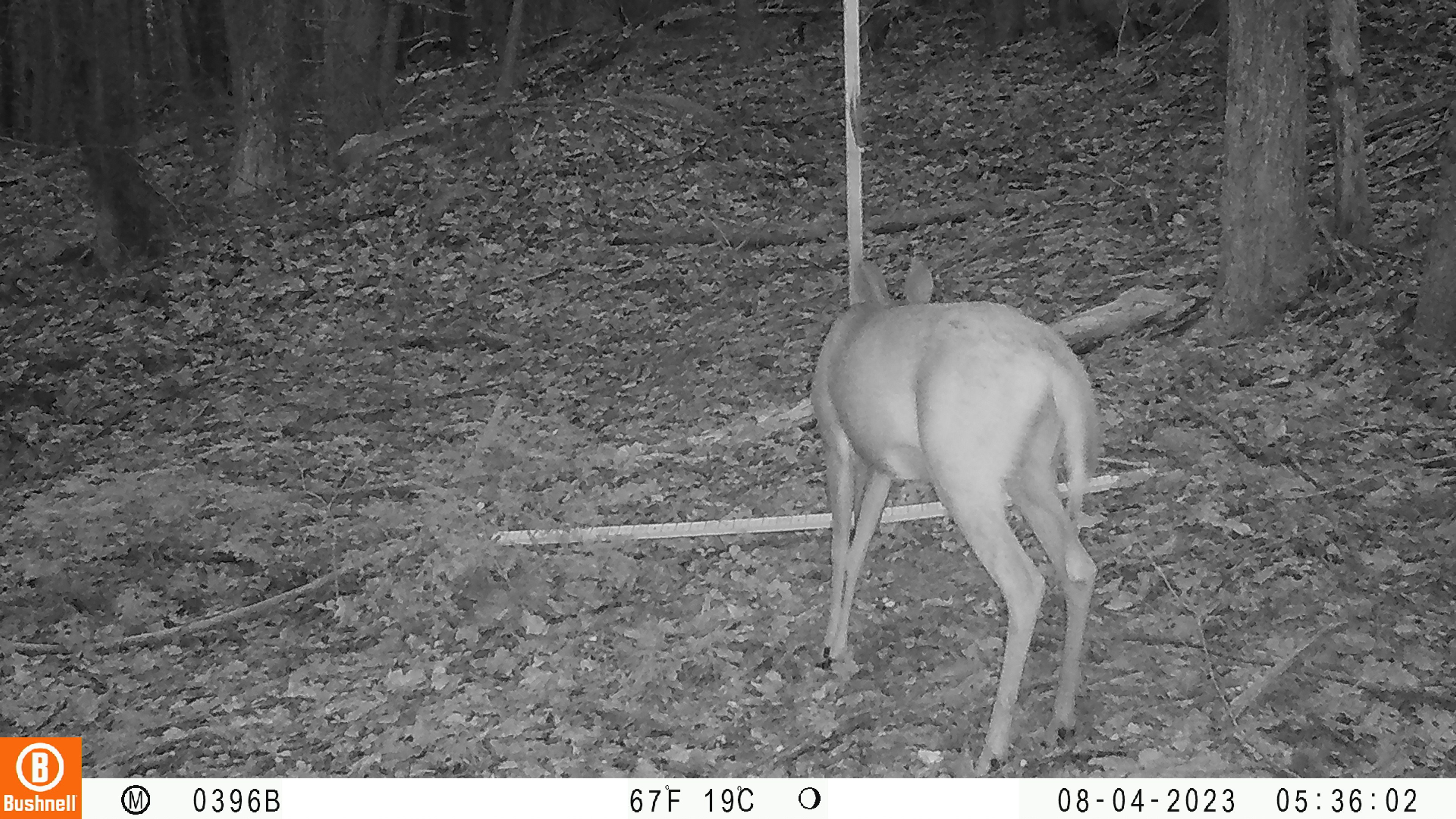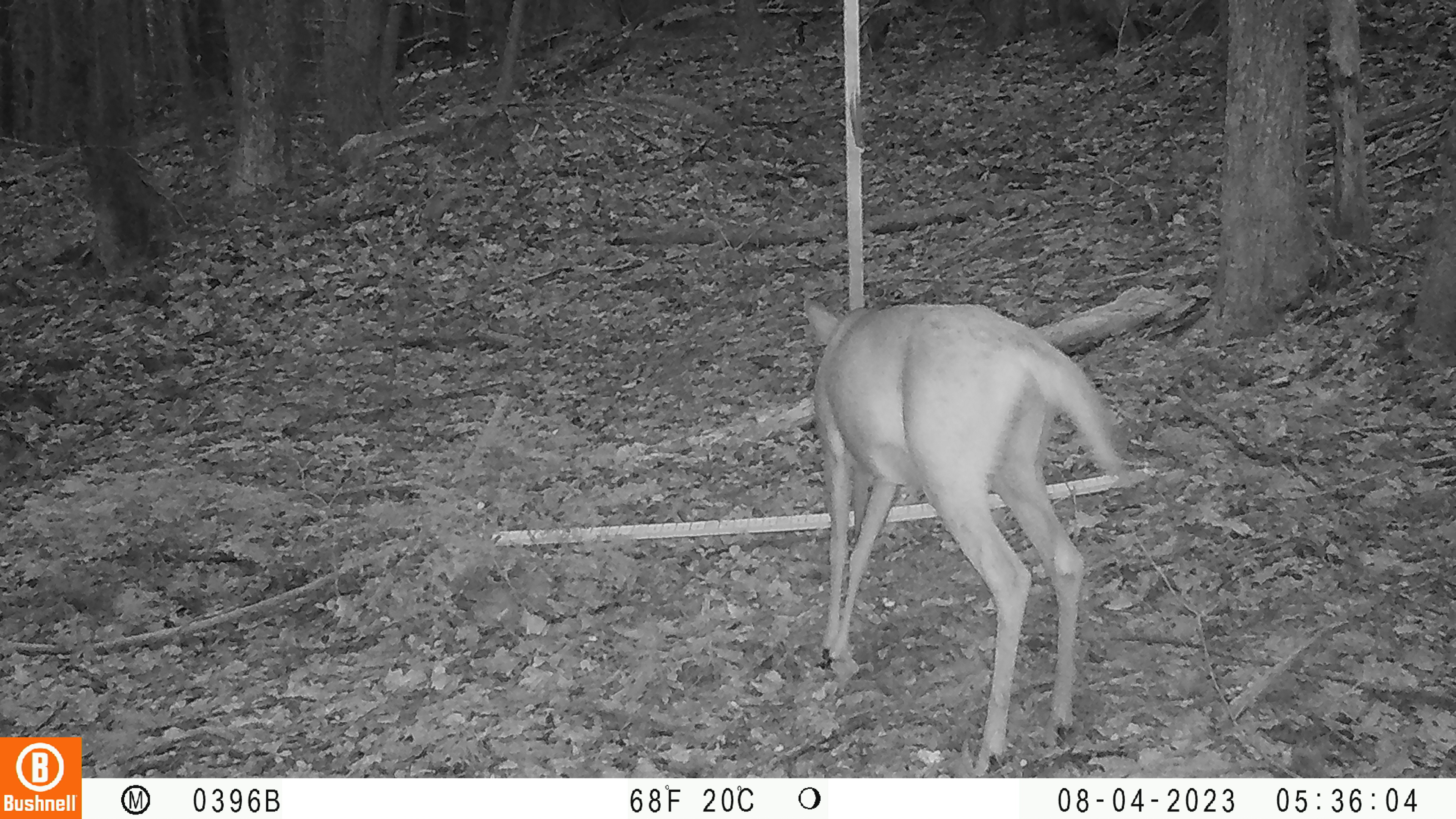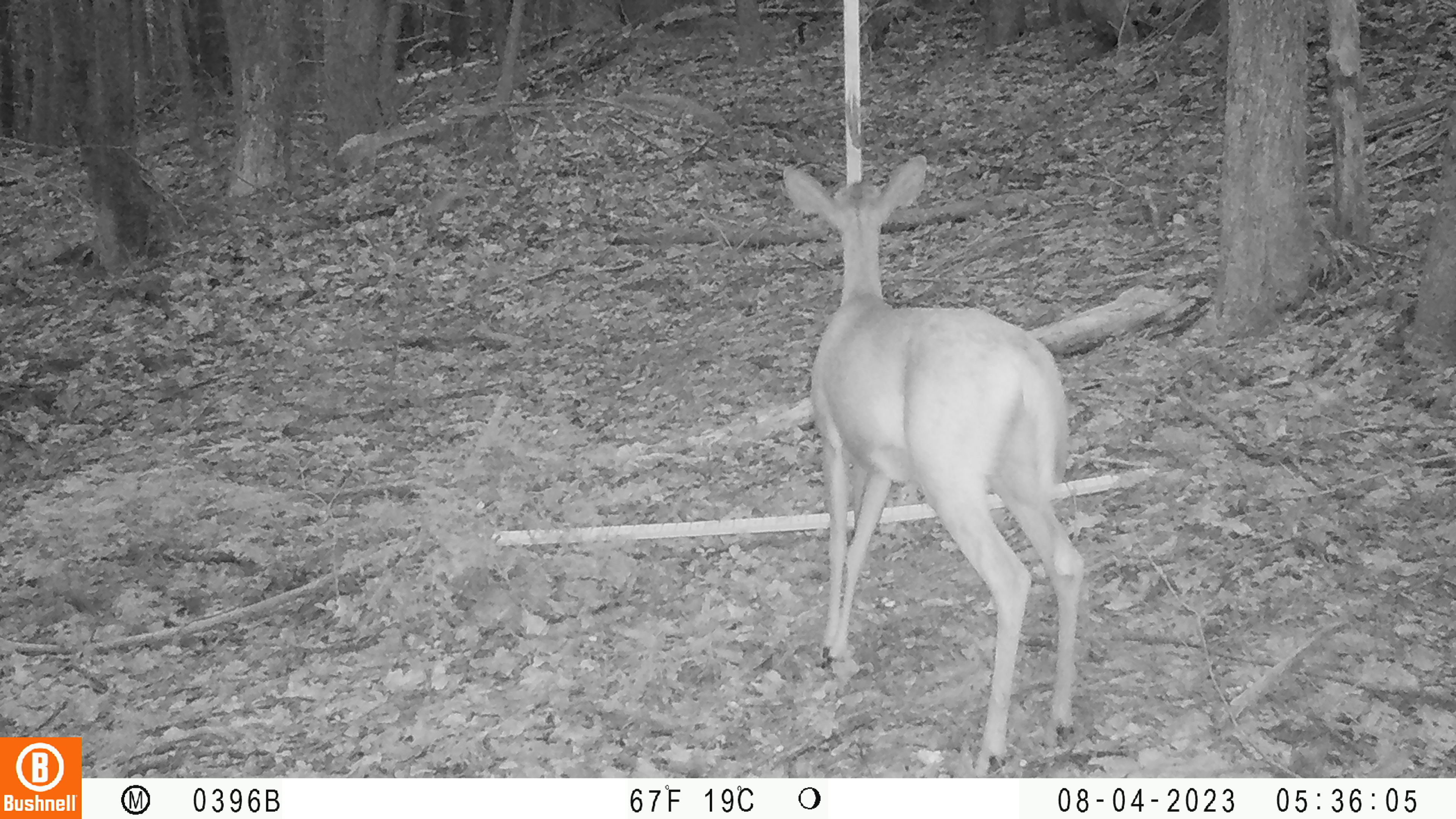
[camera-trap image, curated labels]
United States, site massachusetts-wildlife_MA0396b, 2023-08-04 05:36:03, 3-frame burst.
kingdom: Animalia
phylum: Chordata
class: Mammalia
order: Artiodactyla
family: Cervidae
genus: Odocoileus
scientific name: Odocoileus virginianus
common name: white-tailed deer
White-tailed deer (Odocoileus virginianus).